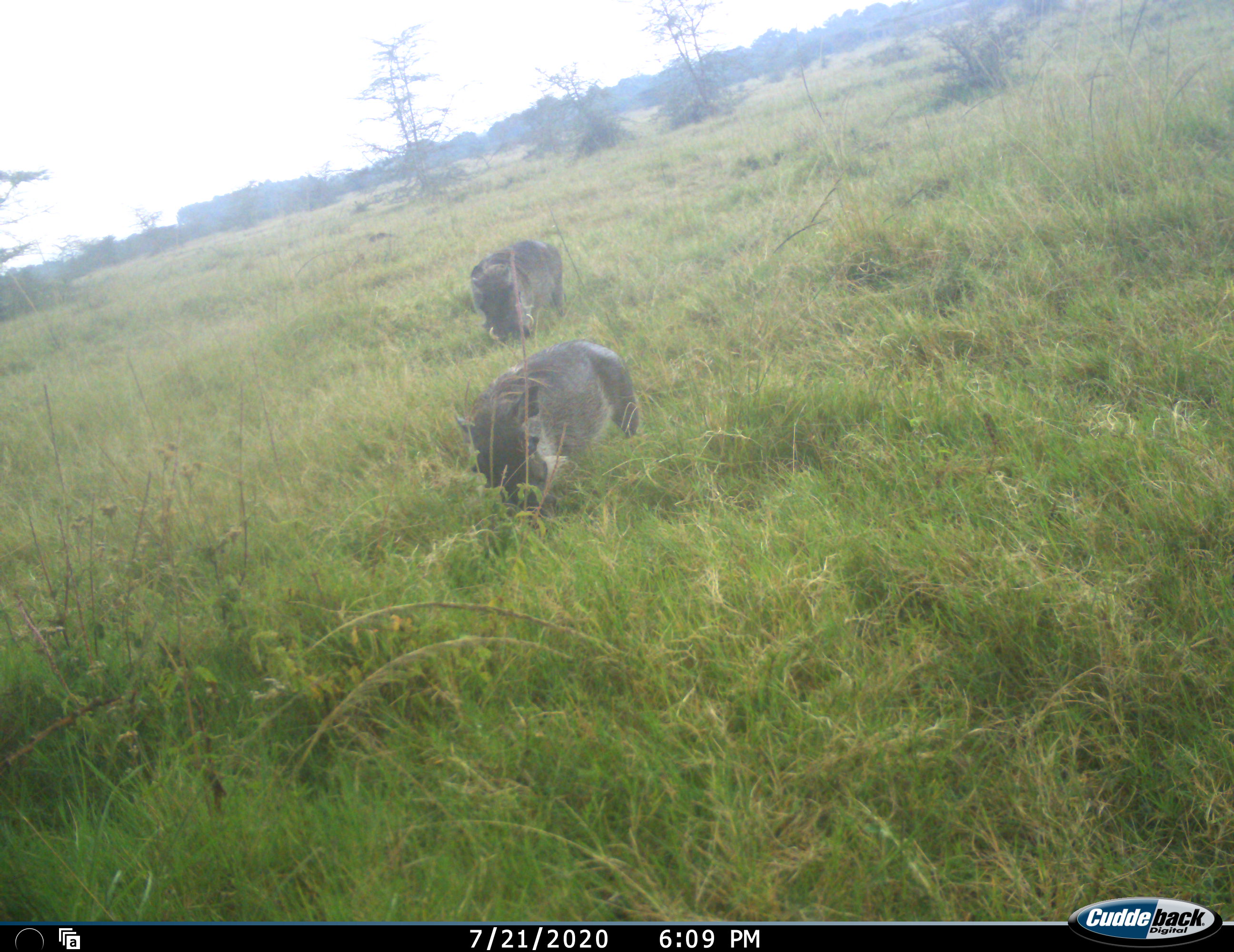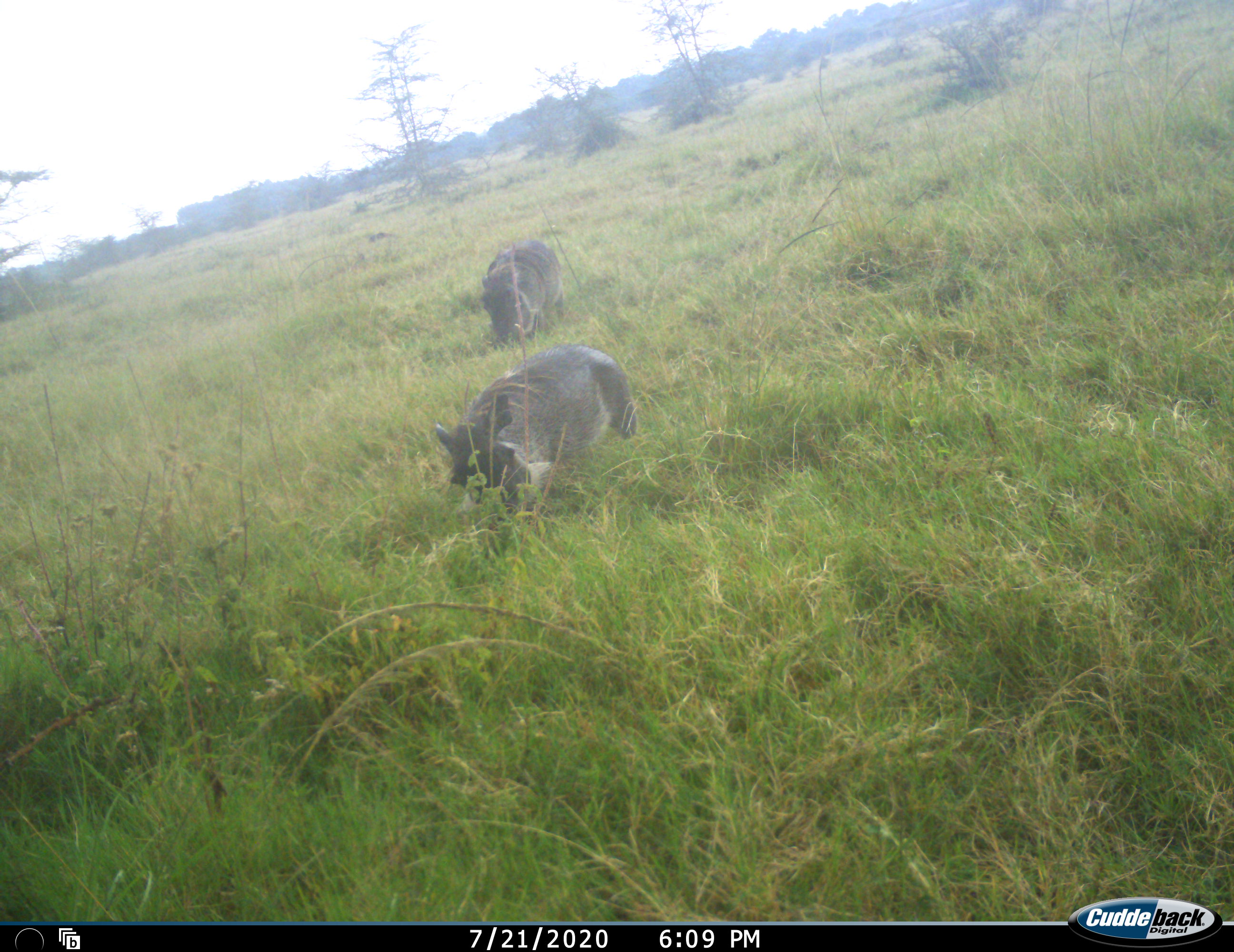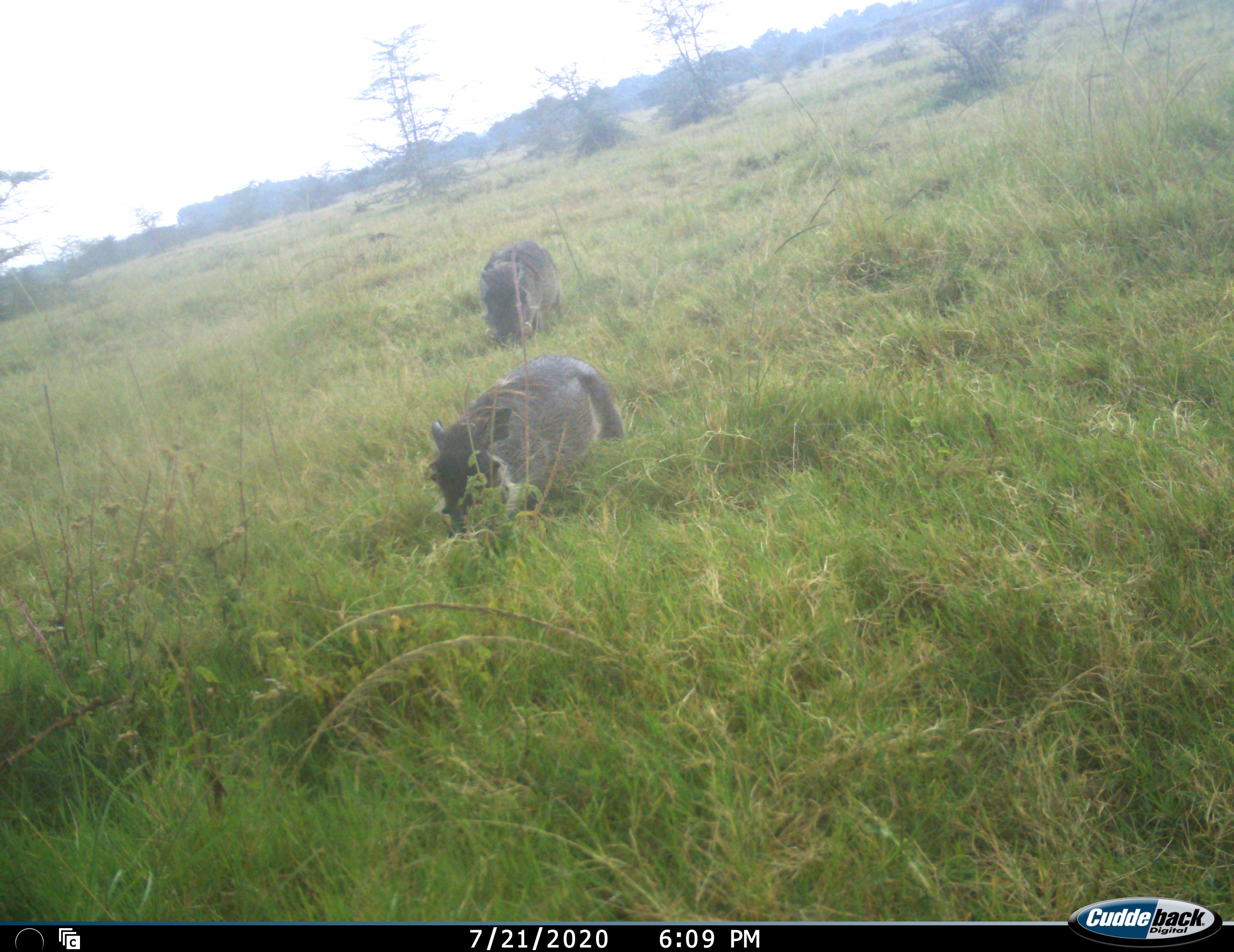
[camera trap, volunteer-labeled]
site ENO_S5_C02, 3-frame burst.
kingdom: Animalia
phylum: Chordata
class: Mammalia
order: Artiodactyla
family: Suidae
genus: Phacochoerus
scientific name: Phacochoerus africanus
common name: warthog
Warthog (Phacochoerus africanus), count 2. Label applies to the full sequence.